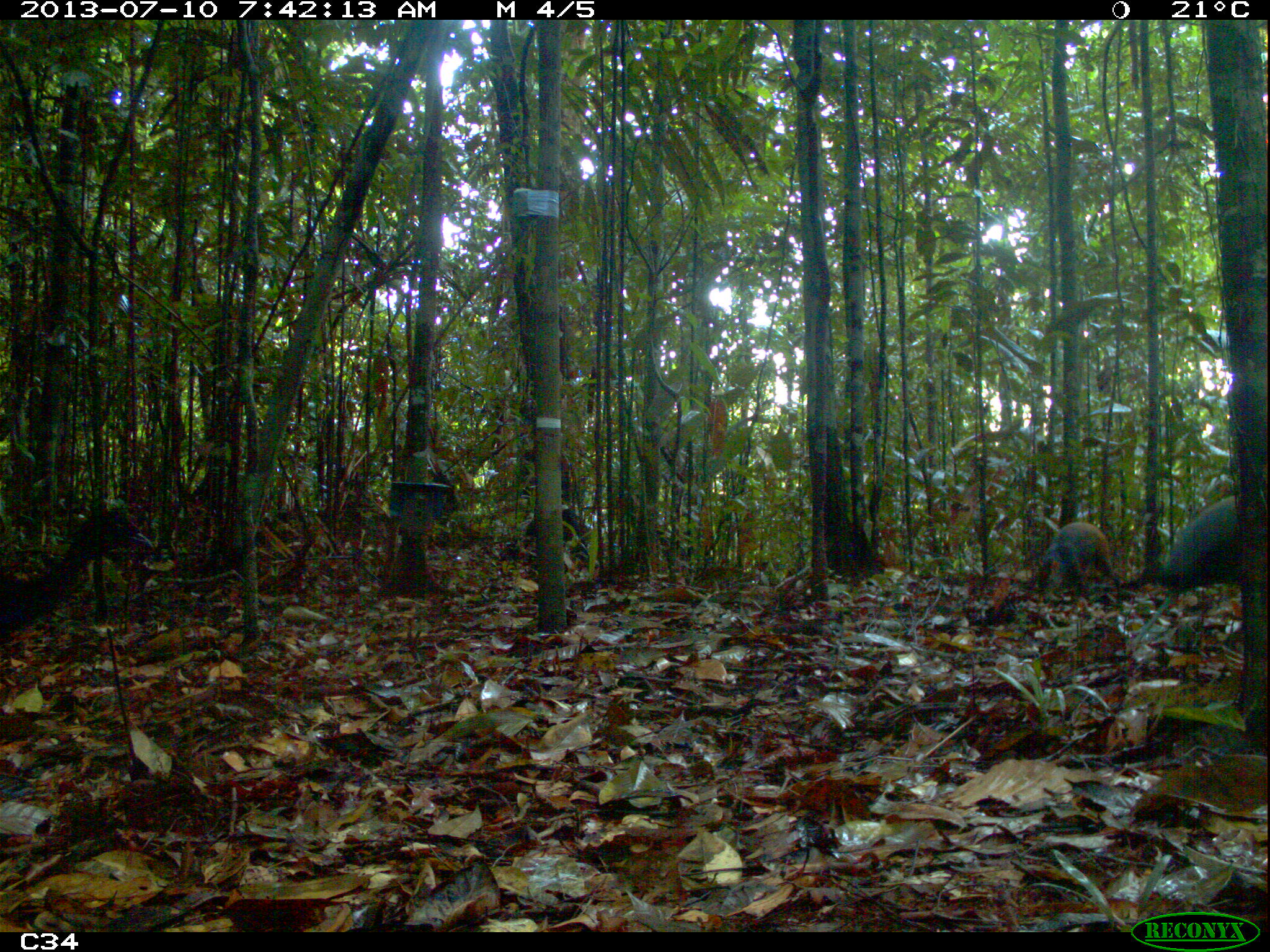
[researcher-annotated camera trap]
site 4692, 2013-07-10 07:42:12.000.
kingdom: Animalia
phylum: Chordata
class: Aves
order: Gruiformes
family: Psophiidae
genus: Psophia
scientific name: Psophia crepitans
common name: gray-winged trumpeter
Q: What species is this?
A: Psophia crepitans (gray-winged trumpeter).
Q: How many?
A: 2.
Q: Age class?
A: Adult.